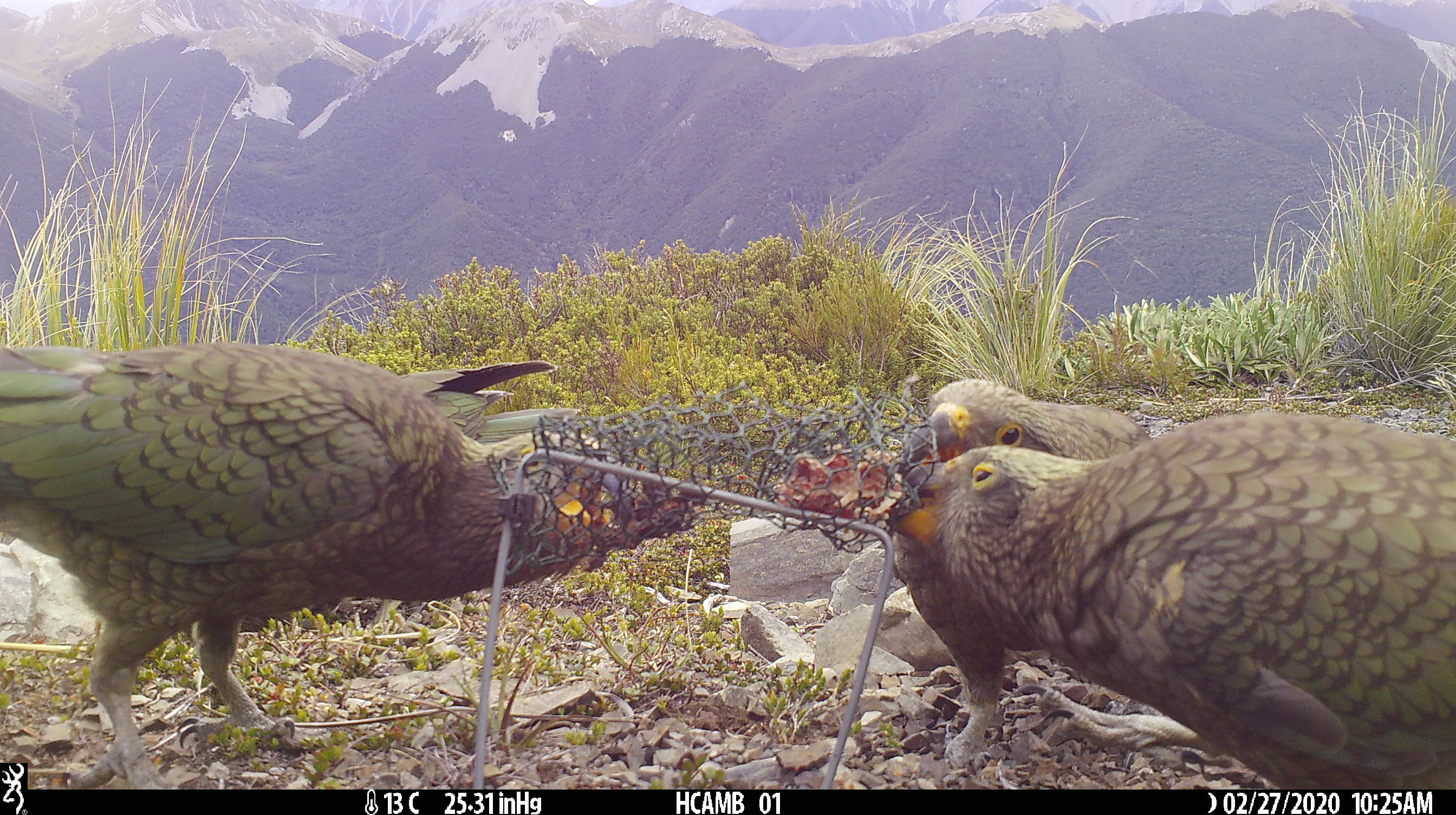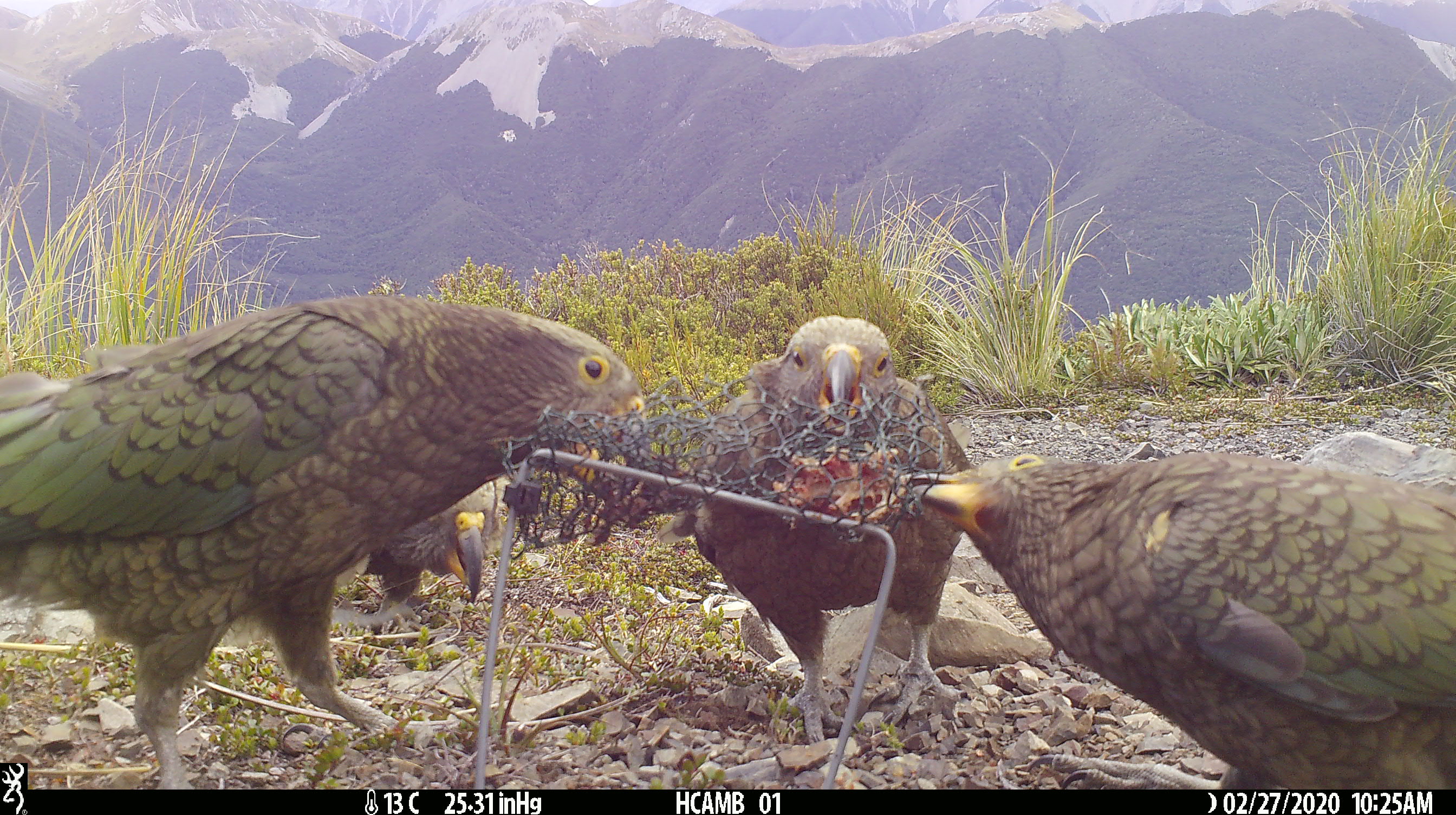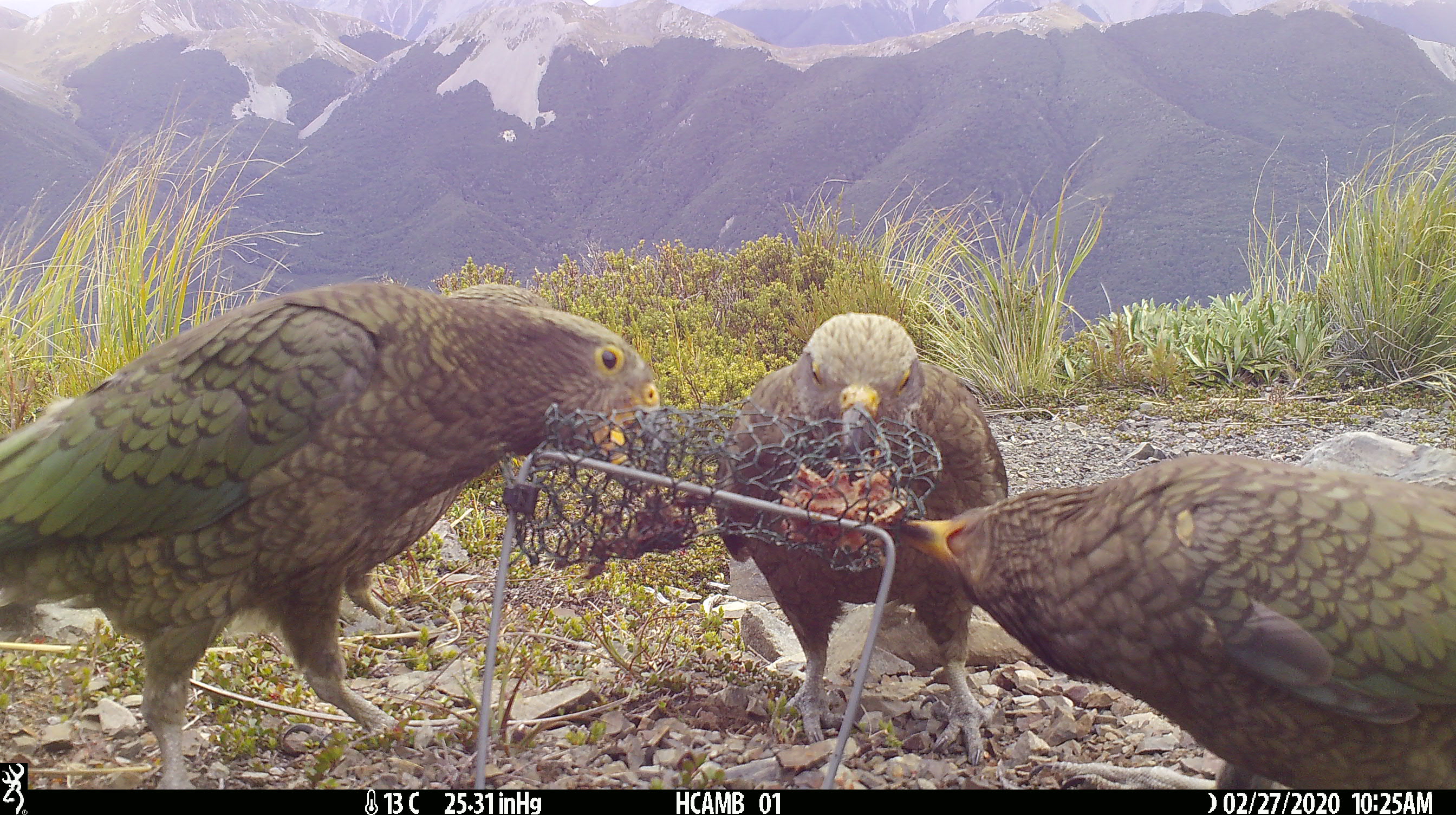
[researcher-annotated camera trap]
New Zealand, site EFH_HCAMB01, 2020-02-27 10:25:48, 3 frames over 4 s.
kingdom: Animalia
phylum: Chordata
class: Aves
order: Psittaciformes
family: Strigopidae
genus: Nestor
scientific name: Nestor notabilis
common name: kea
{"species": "kea (Nestor notabilis)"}